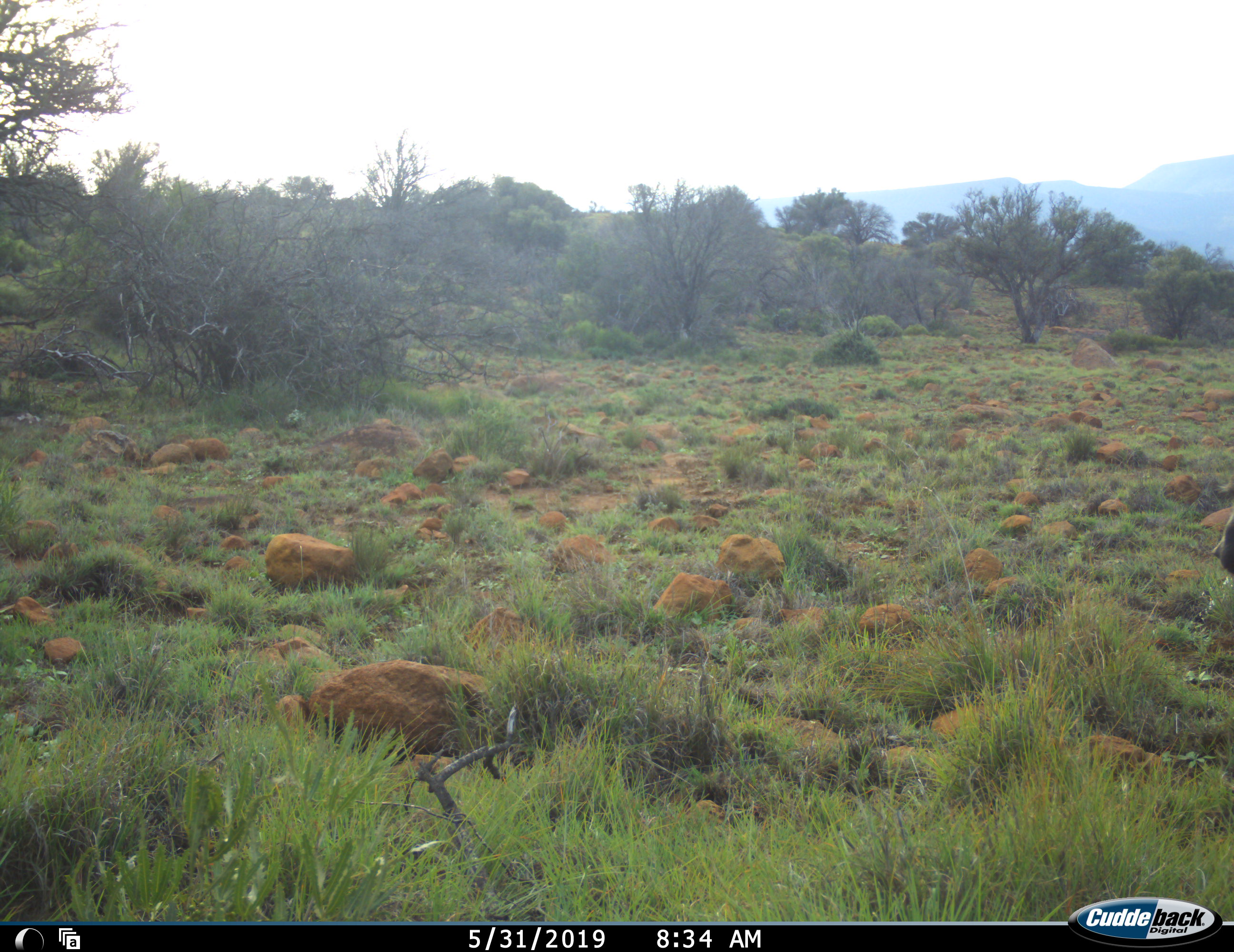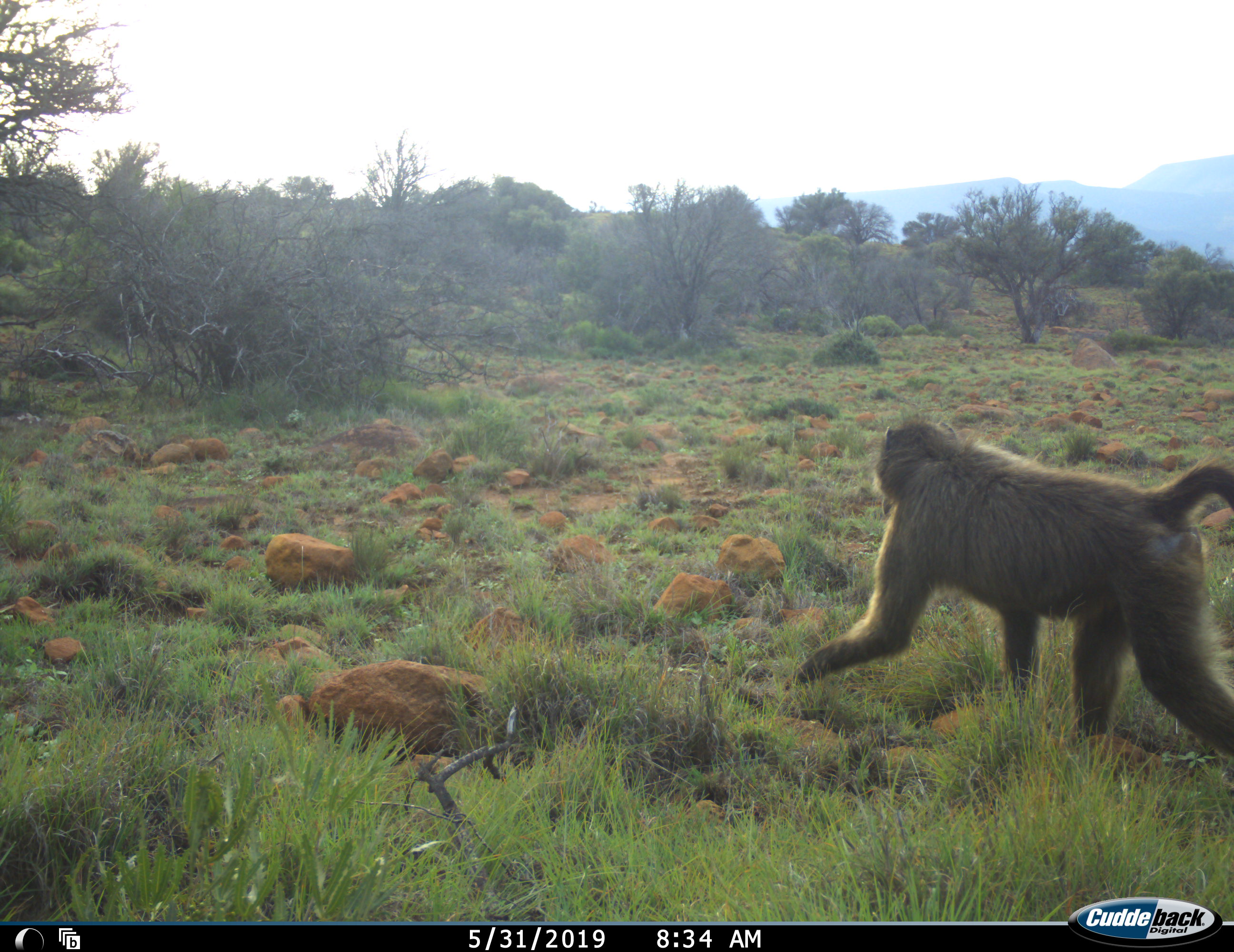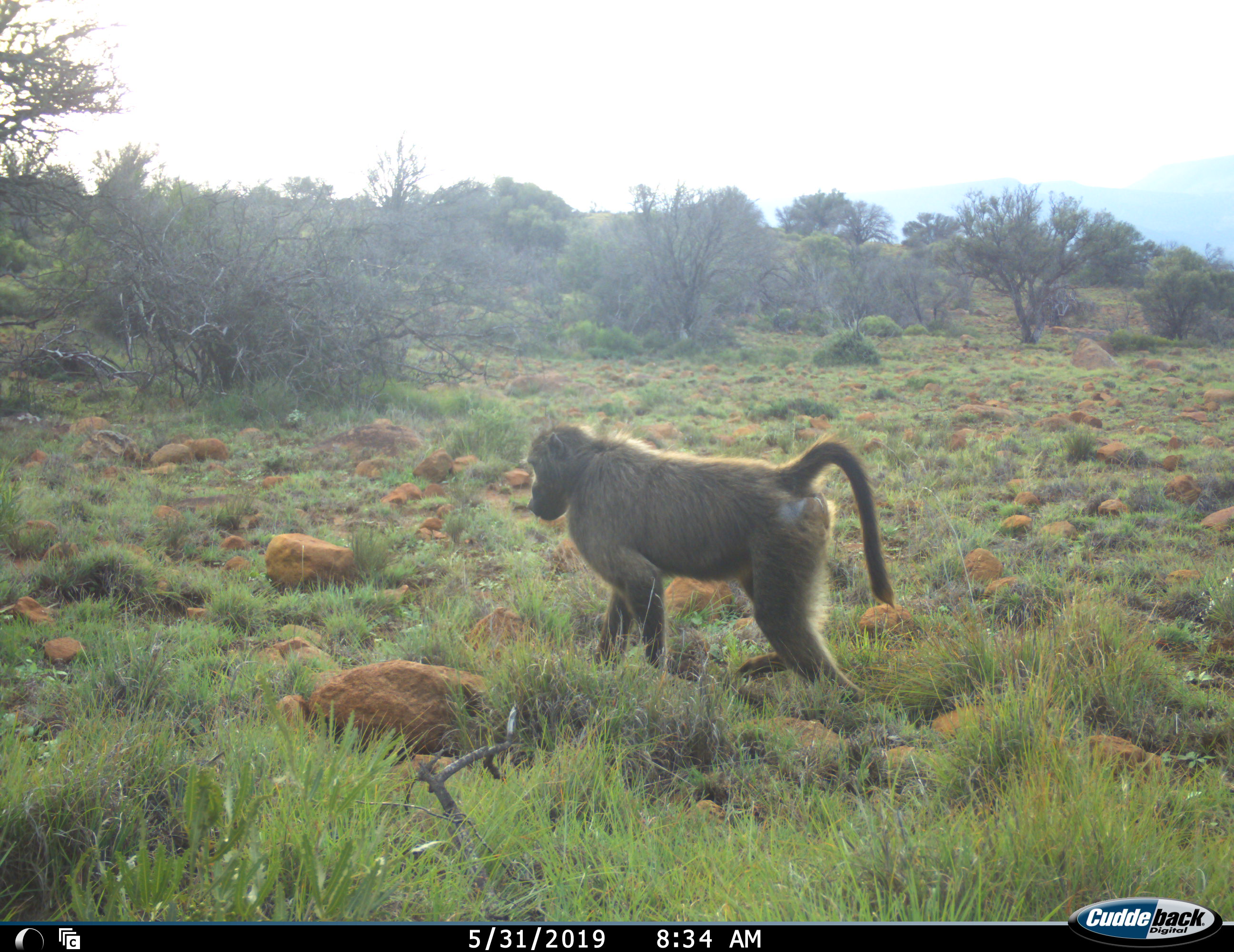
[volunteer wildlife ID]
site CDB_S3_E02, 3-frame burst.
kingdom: Animalia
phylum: Chordata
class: Mammalia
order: Primates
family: Cercopithecidae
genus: Papio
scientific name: Papio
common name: baboon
Baboon (Papio), count 1. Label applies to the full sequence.